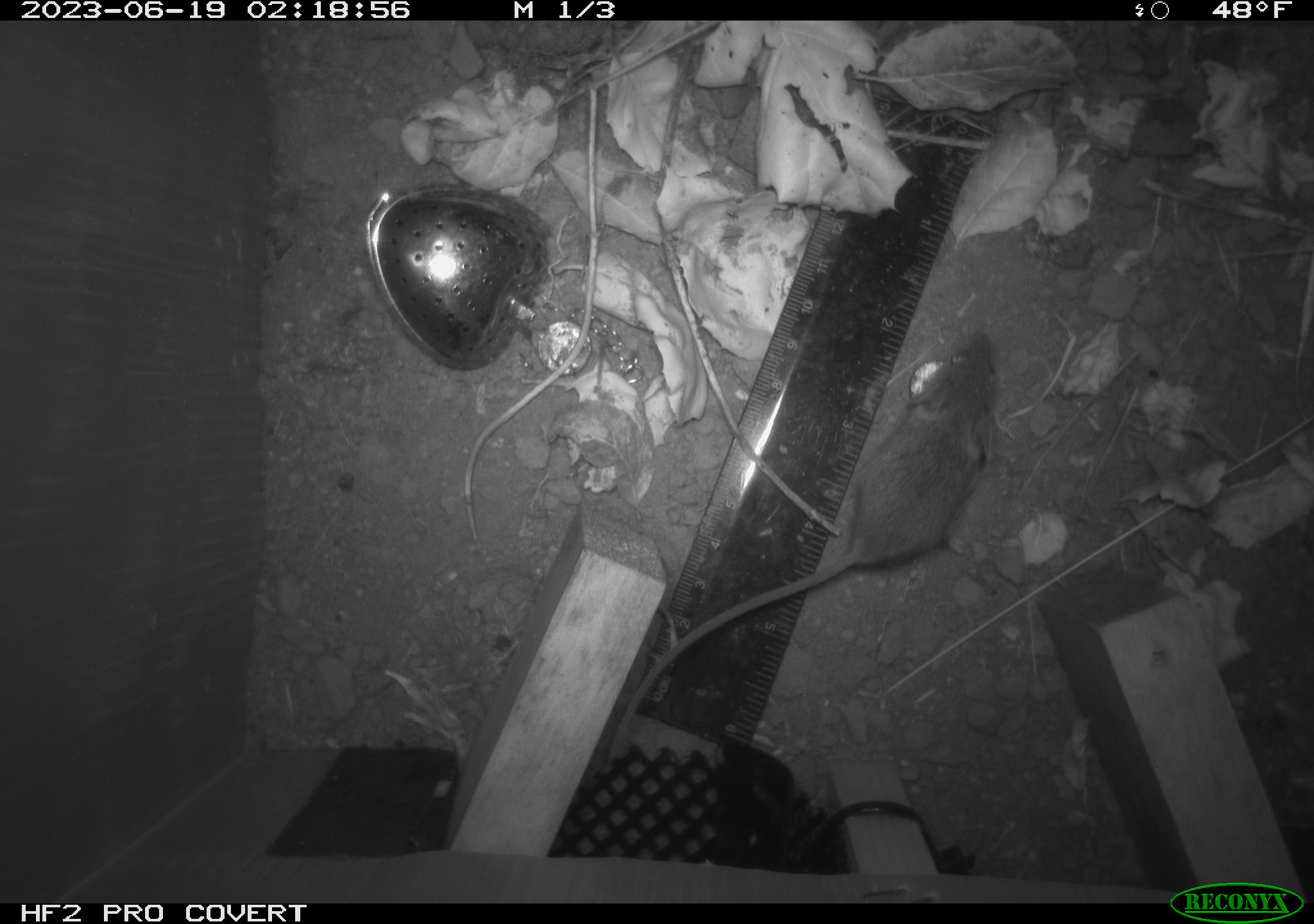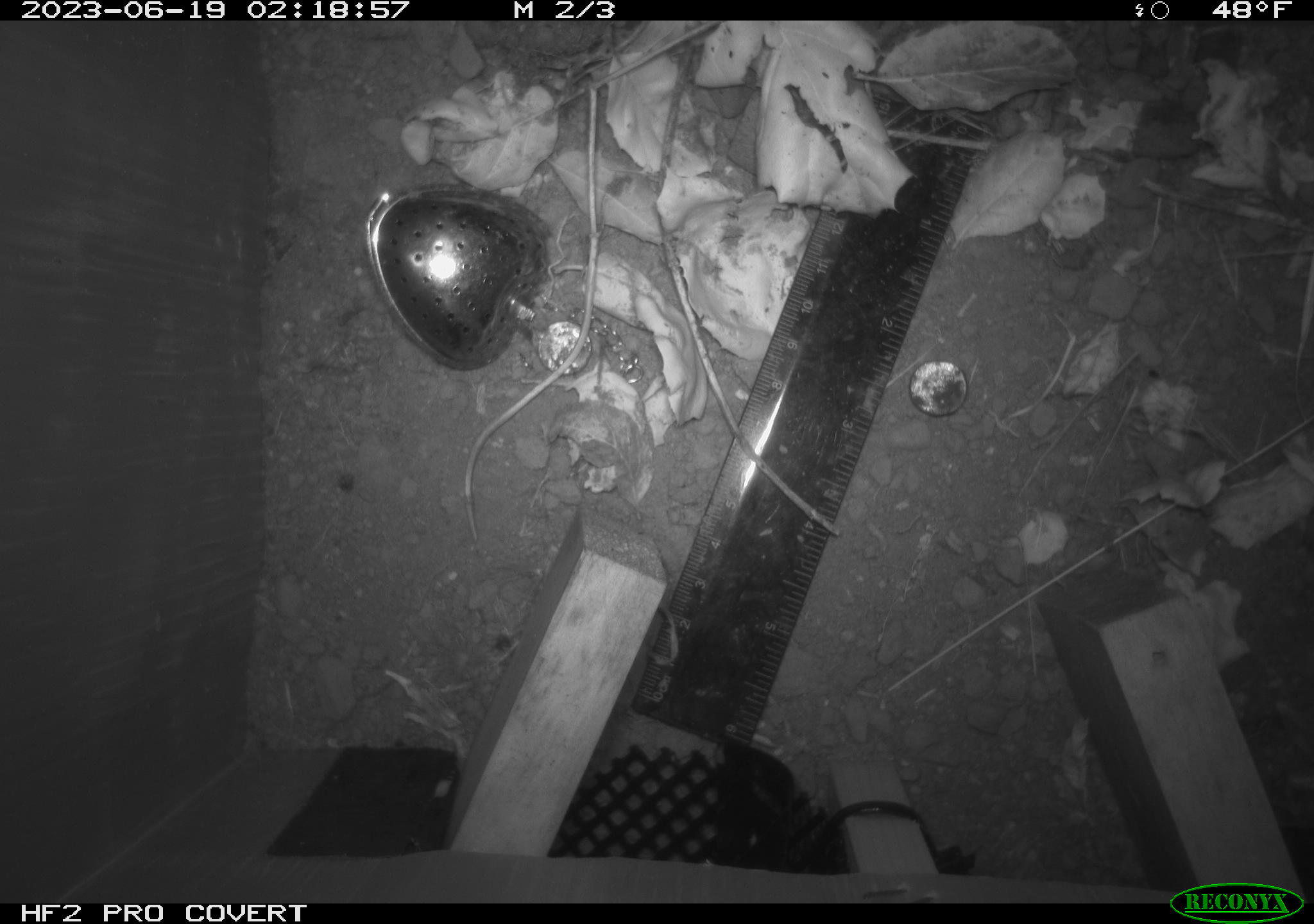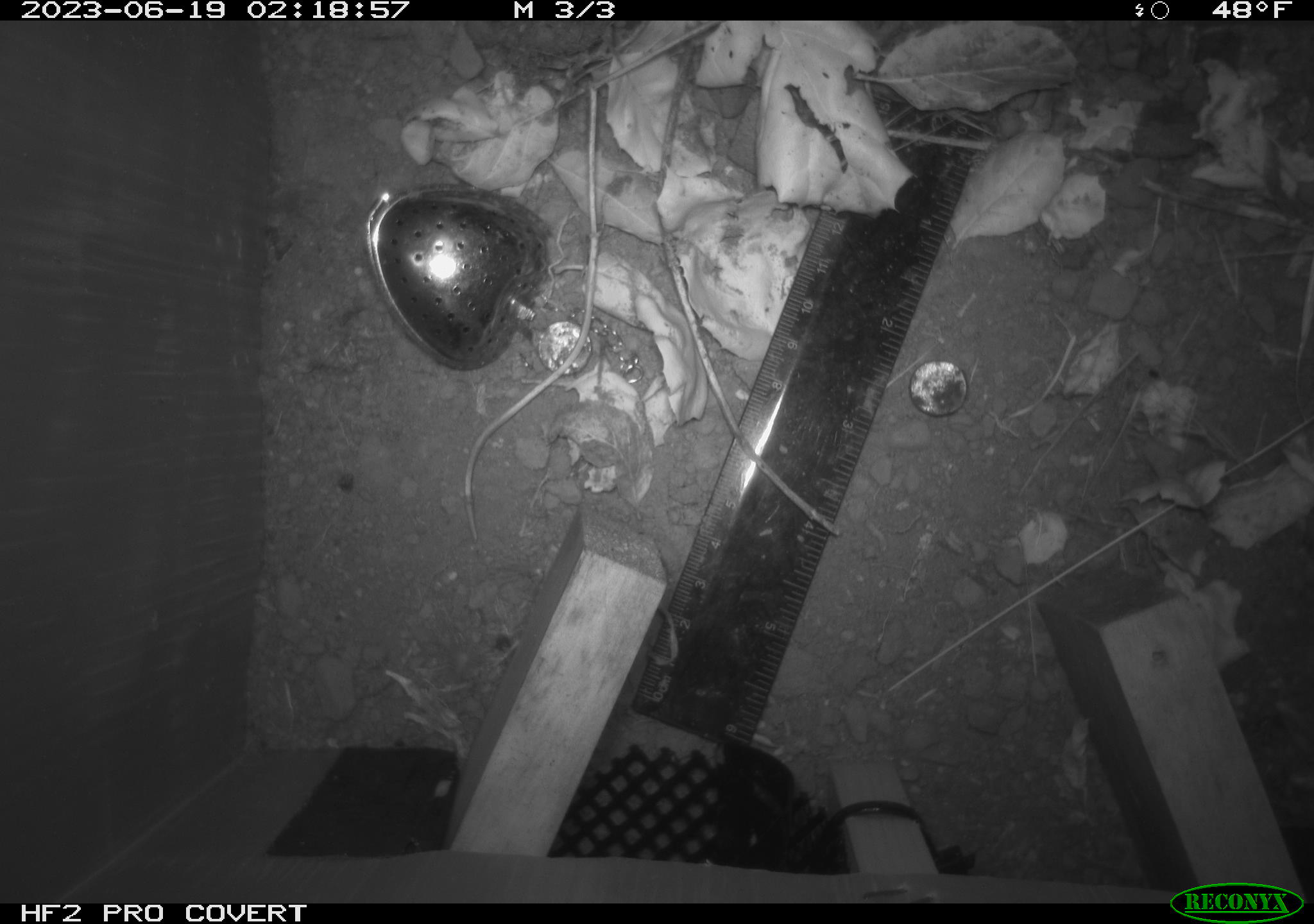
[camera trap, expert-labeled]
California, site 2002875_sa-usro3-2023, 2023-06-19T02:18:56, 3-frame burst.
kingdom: Animalia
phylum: Chordata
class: Mammalia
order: Rodentia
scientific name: Rodentia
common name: mouse species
Mouse species (Rodentia).